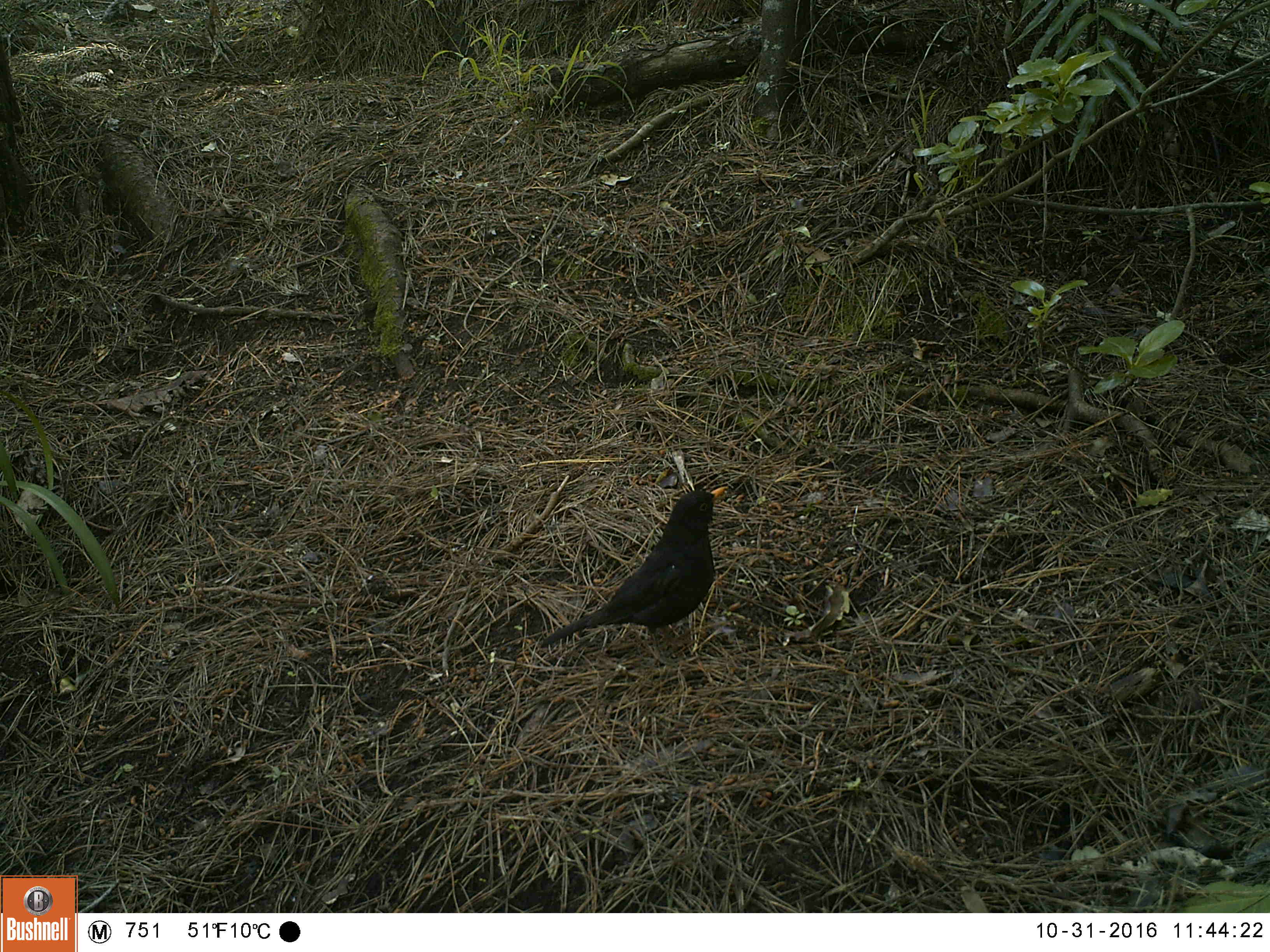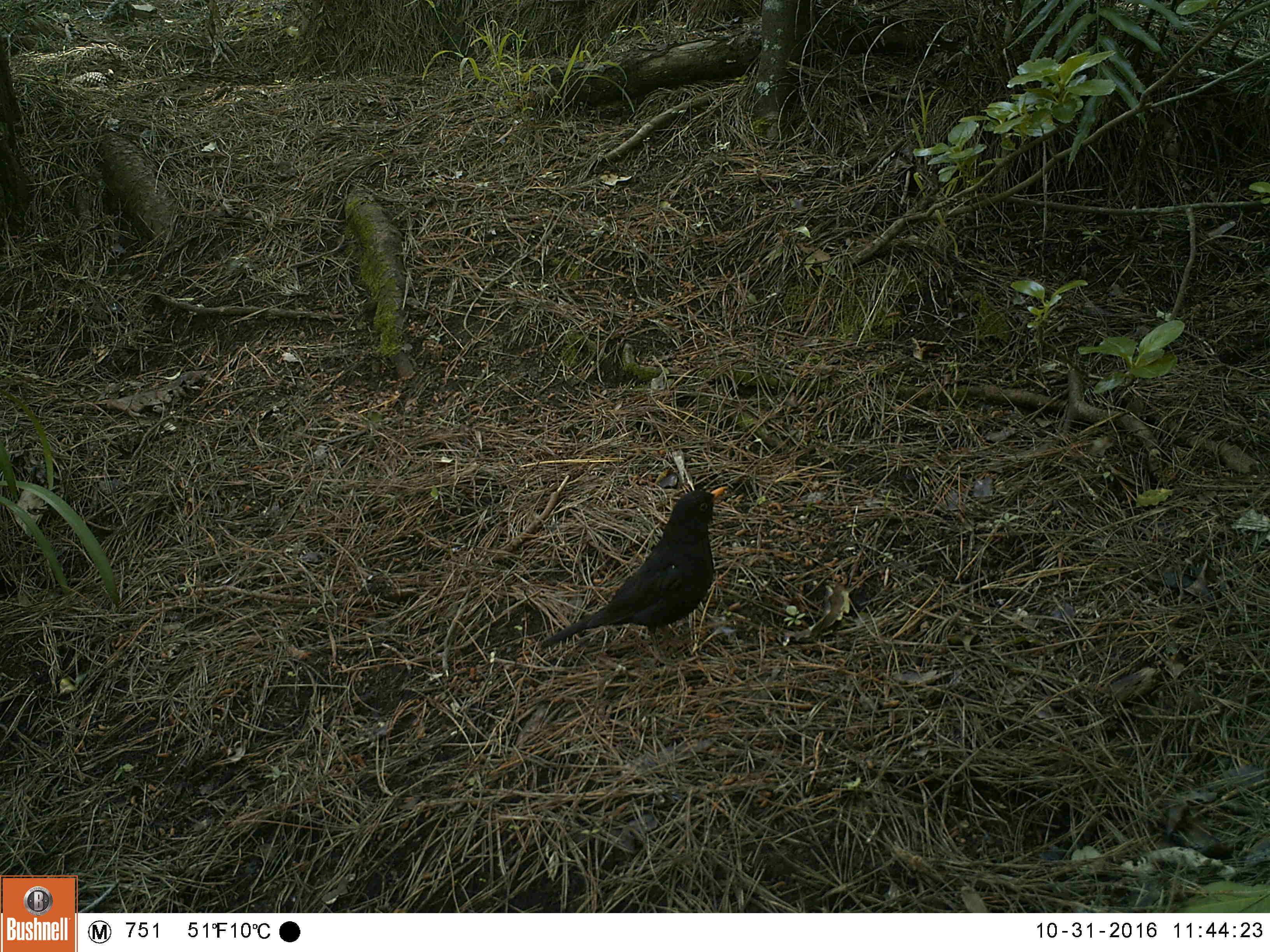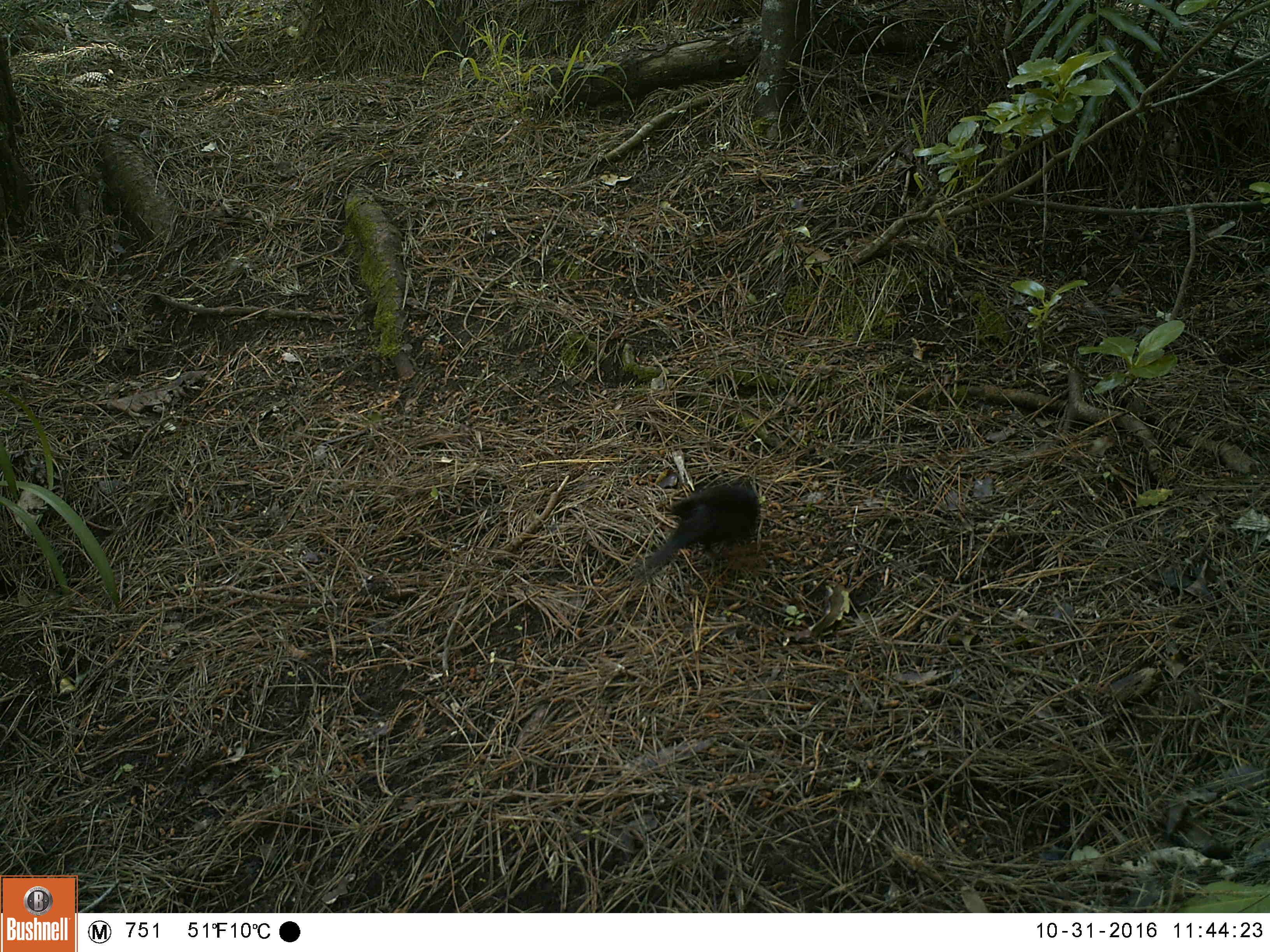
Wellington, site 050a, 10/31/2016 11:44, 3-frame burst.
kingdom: Animalia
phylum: Chordata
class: Aves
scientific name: Aves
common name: bird